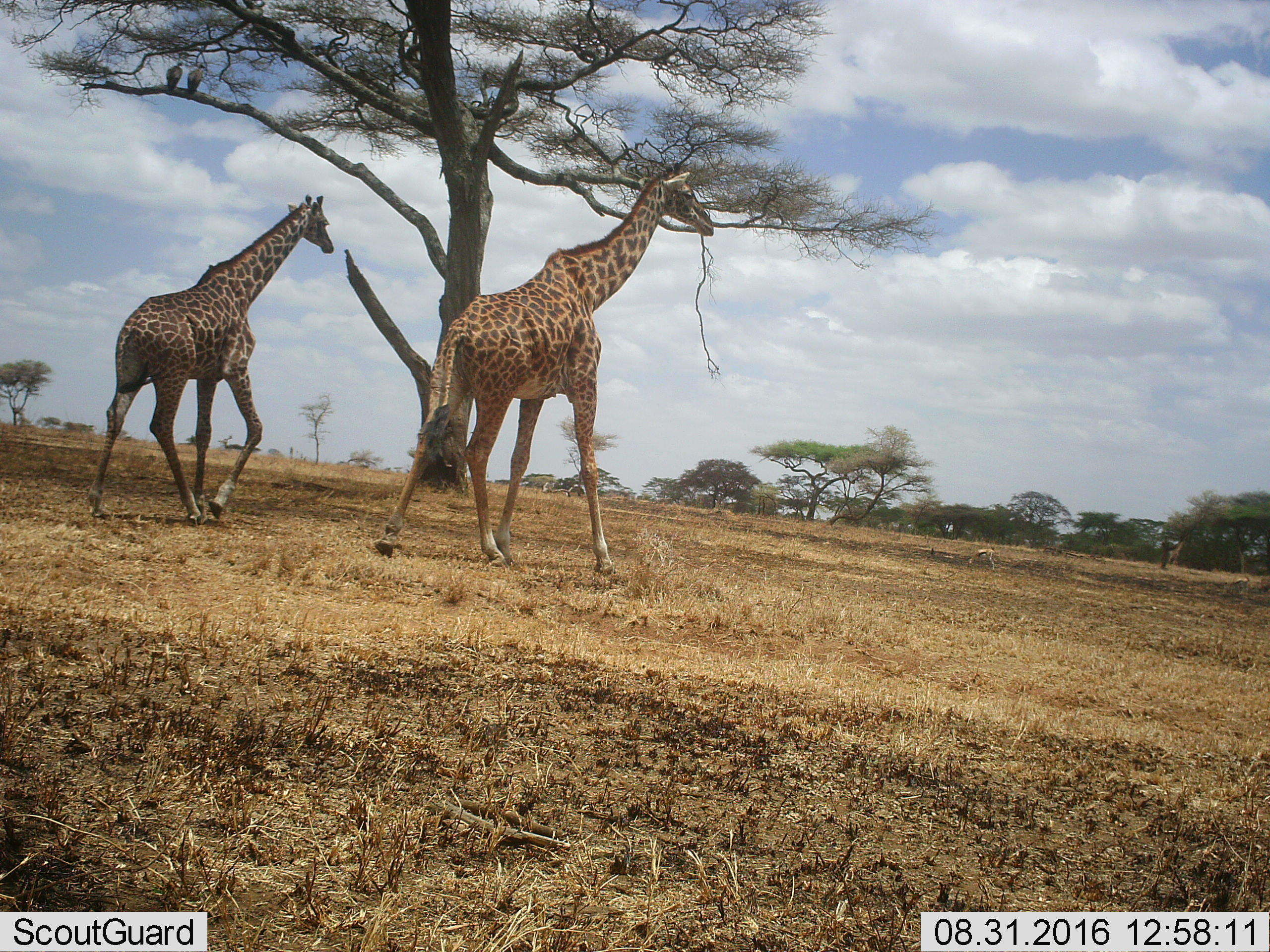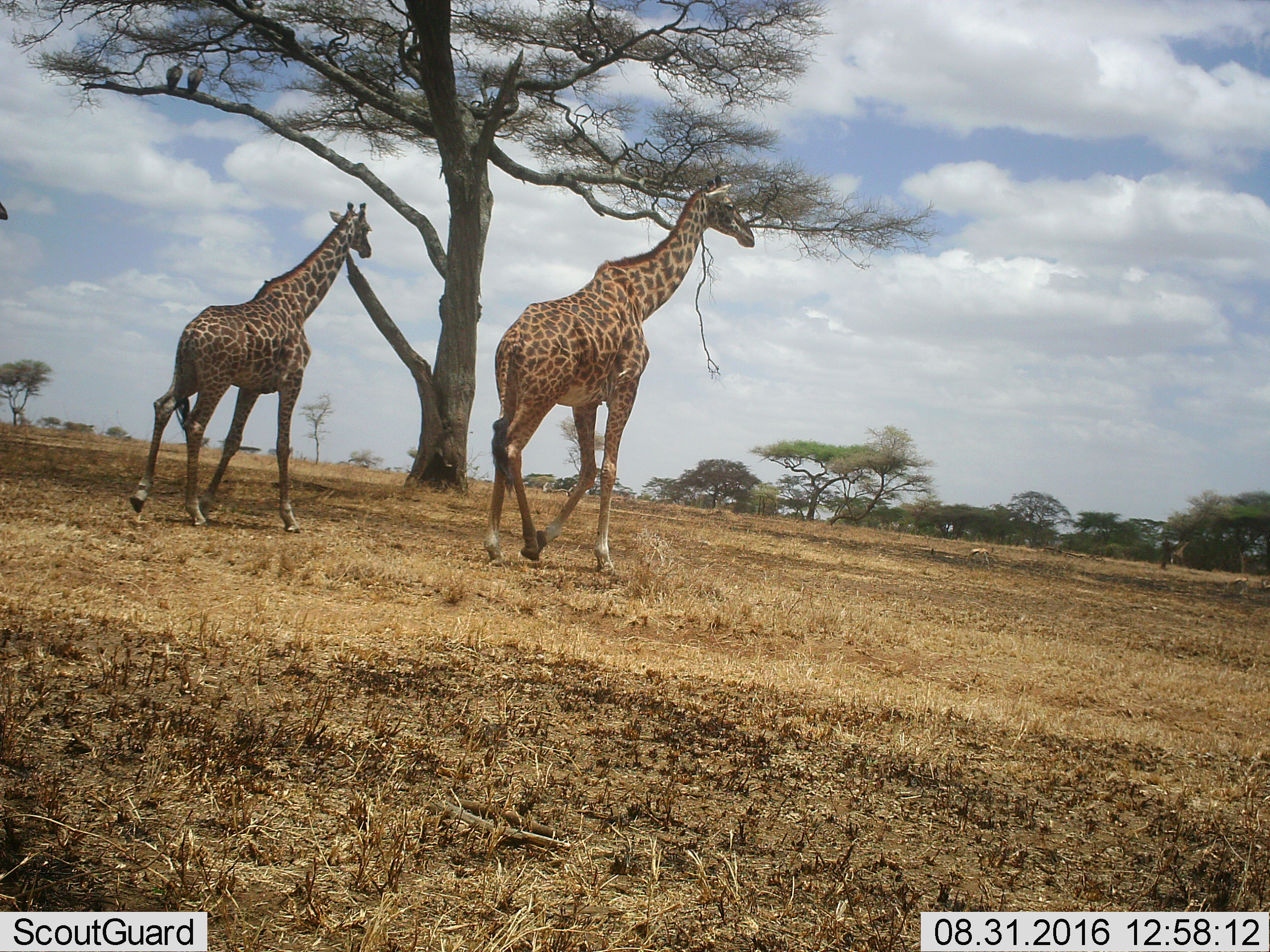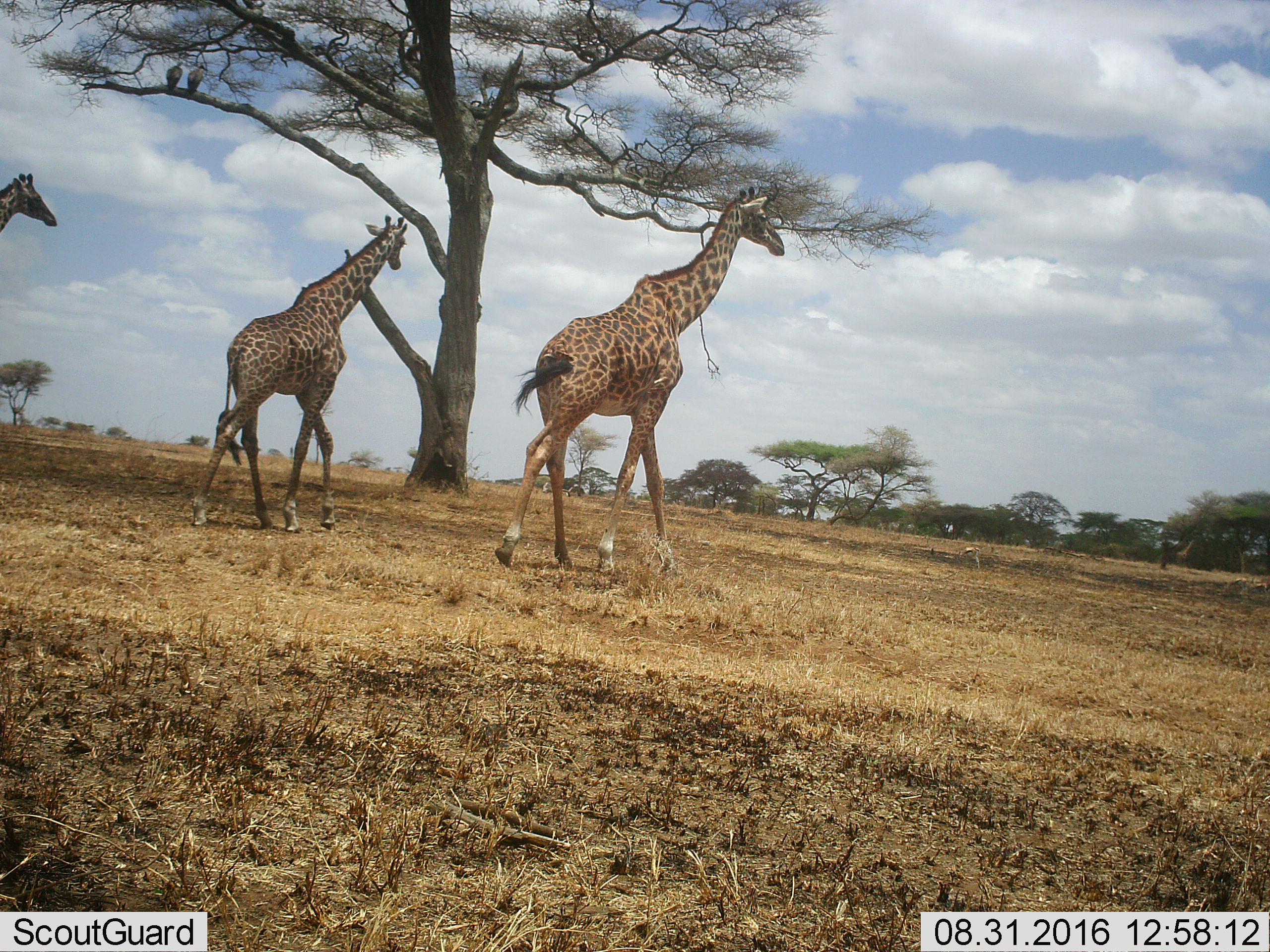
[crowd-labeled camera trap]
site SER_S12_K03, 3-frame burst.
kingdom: Animalia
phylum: Chordata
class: Mammalia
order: Artiodactyla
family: Giraffidae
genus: Giraffa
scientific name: Giraffa camelopardalis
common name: giraffe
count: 3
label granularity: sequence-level